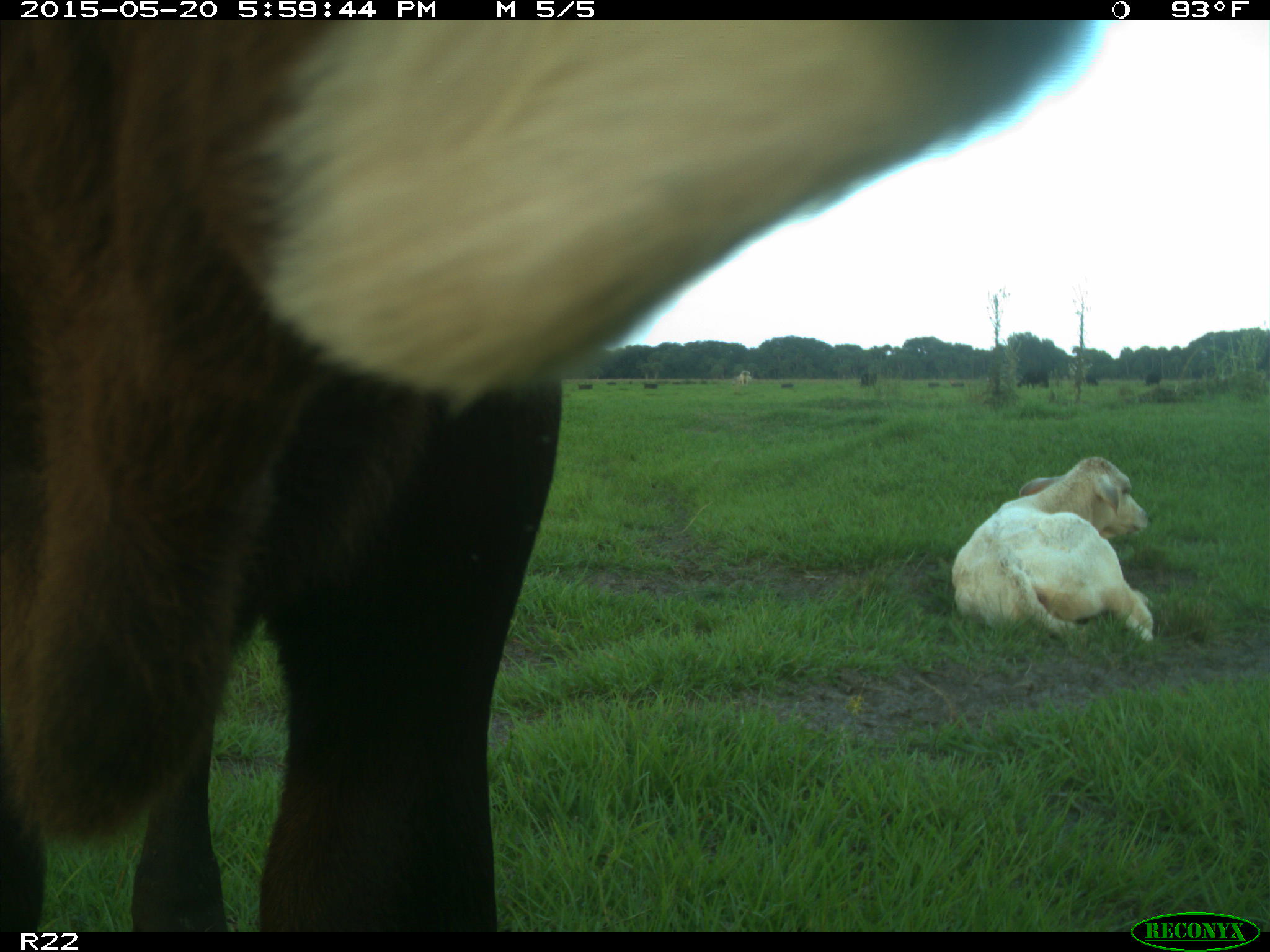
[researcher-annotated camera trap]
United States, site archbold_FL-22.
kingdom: Animalia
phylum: Chordata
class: Mammalia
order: Artiodactyla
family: Bovidae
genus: Bos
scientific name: Bos taurus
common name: domestic cow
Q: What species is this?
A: Bos taurus (domestic cow).